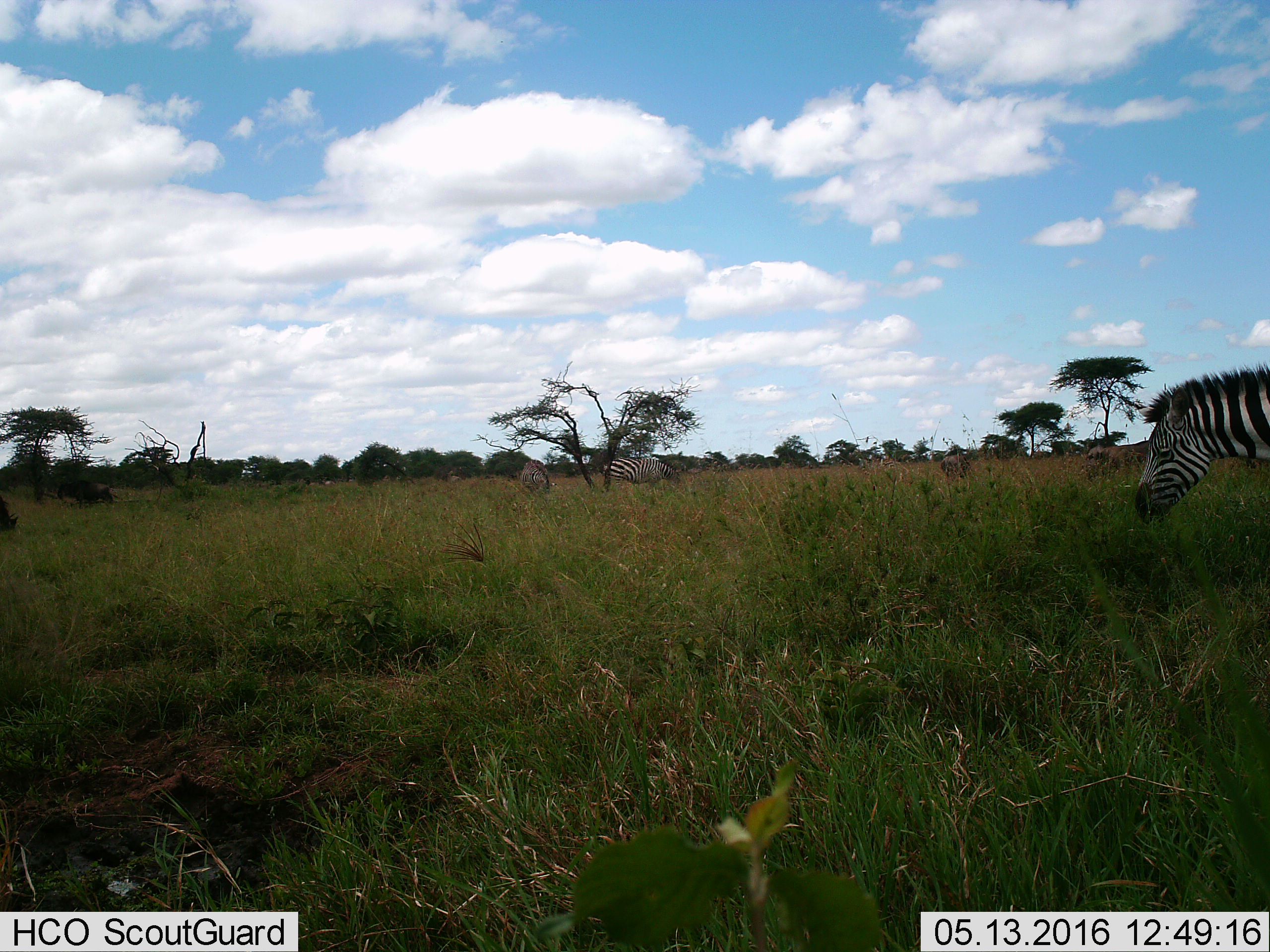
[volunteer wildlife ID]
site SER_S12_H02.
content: unidentified animal